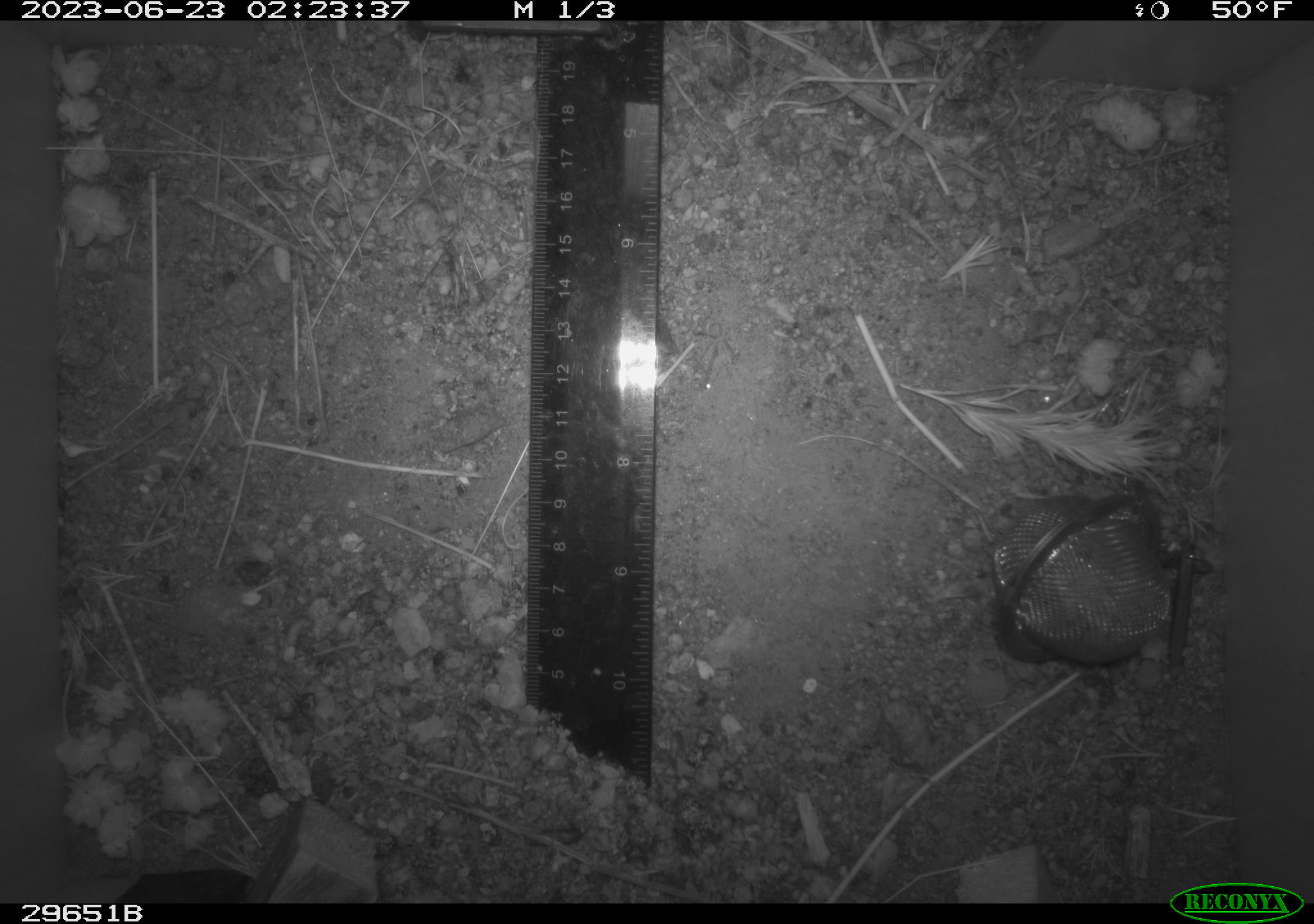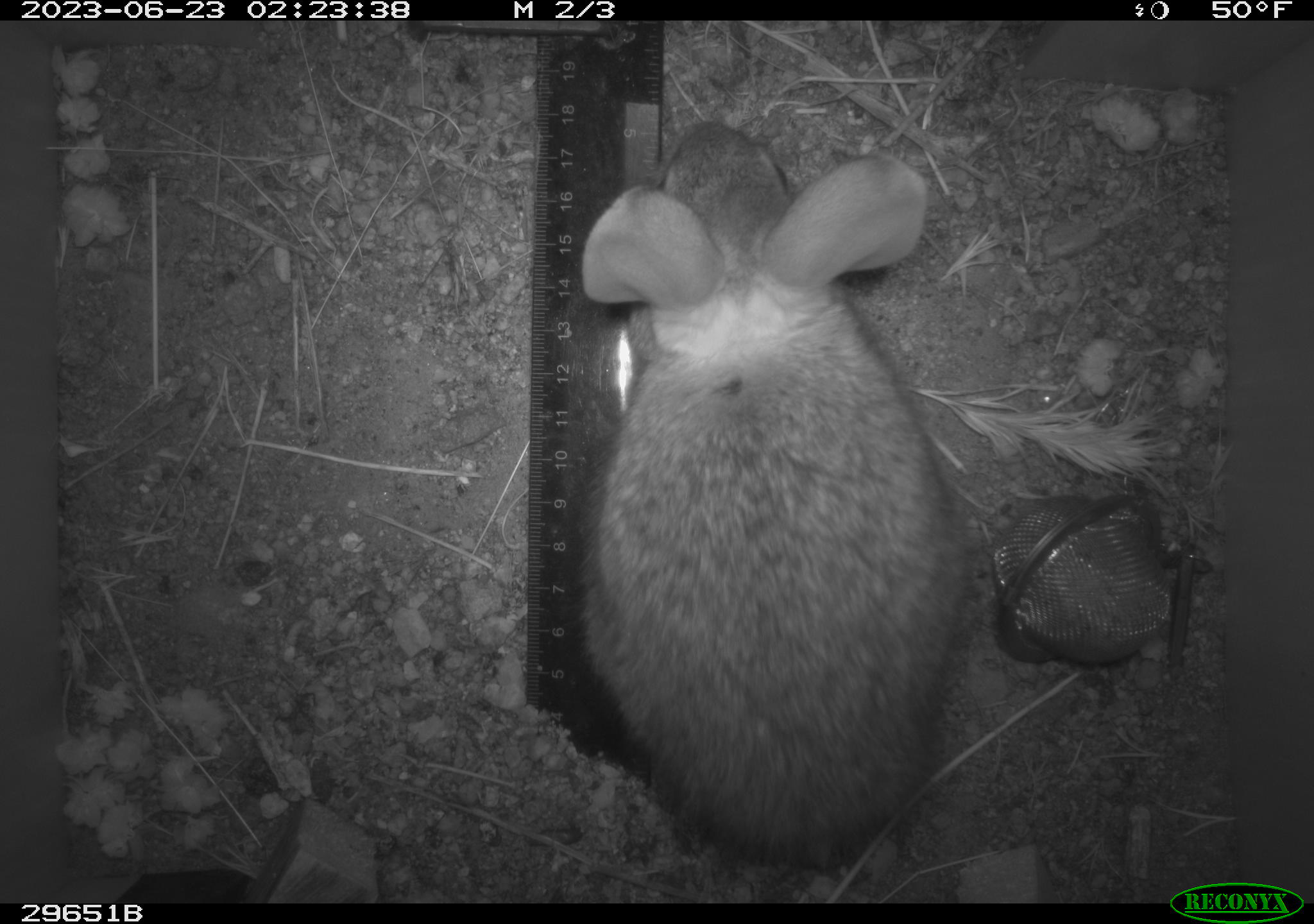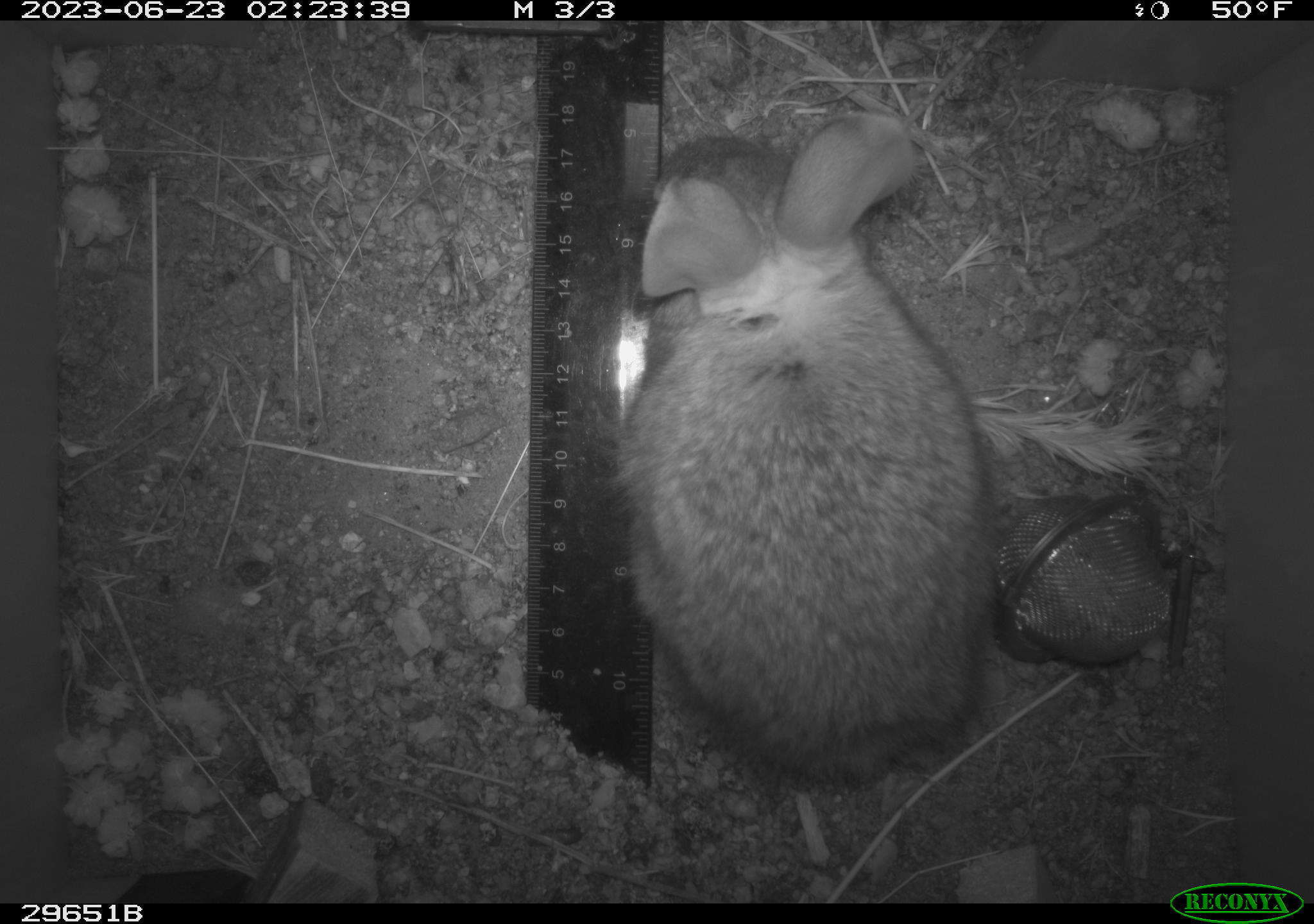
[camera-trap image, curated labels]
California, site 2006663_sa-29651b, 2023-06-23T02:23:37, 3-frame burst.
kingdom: Animalia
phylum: Chordata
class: Mammalia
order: Lagomorpha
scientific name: Lagomorpha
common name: hares, rabbits, and pikas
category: lagomorpha order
Lagomorpha order (hares, rabbits, and pikas) (Lagomorpha).